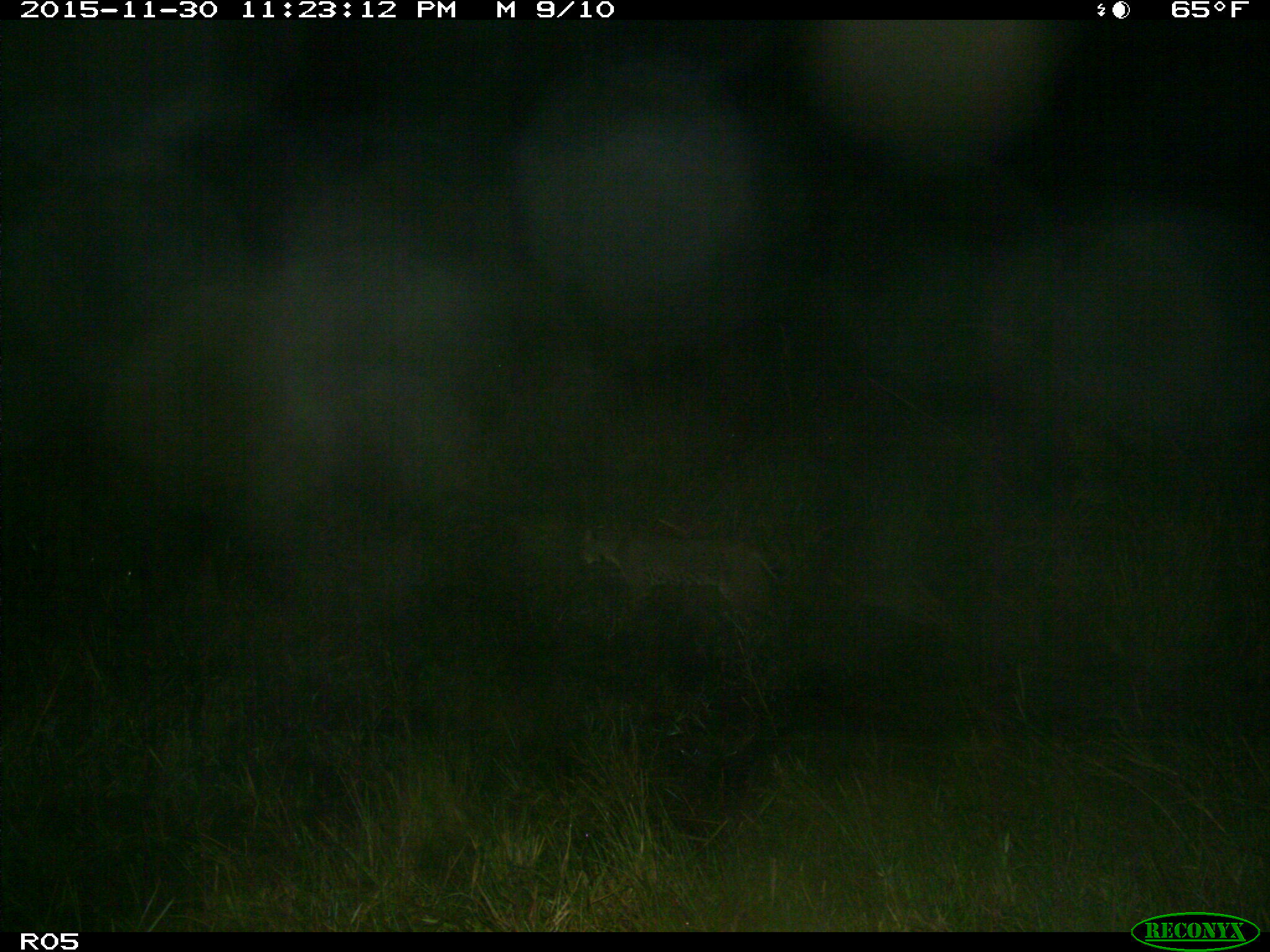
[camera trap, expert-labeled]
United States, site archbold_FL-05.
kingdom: Animalia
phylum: Chordata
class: Mammalia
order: Carnivora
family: Felidae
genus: Lynx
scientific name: Lynx rufus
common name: bobcat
Lynx rufus (bobcat).